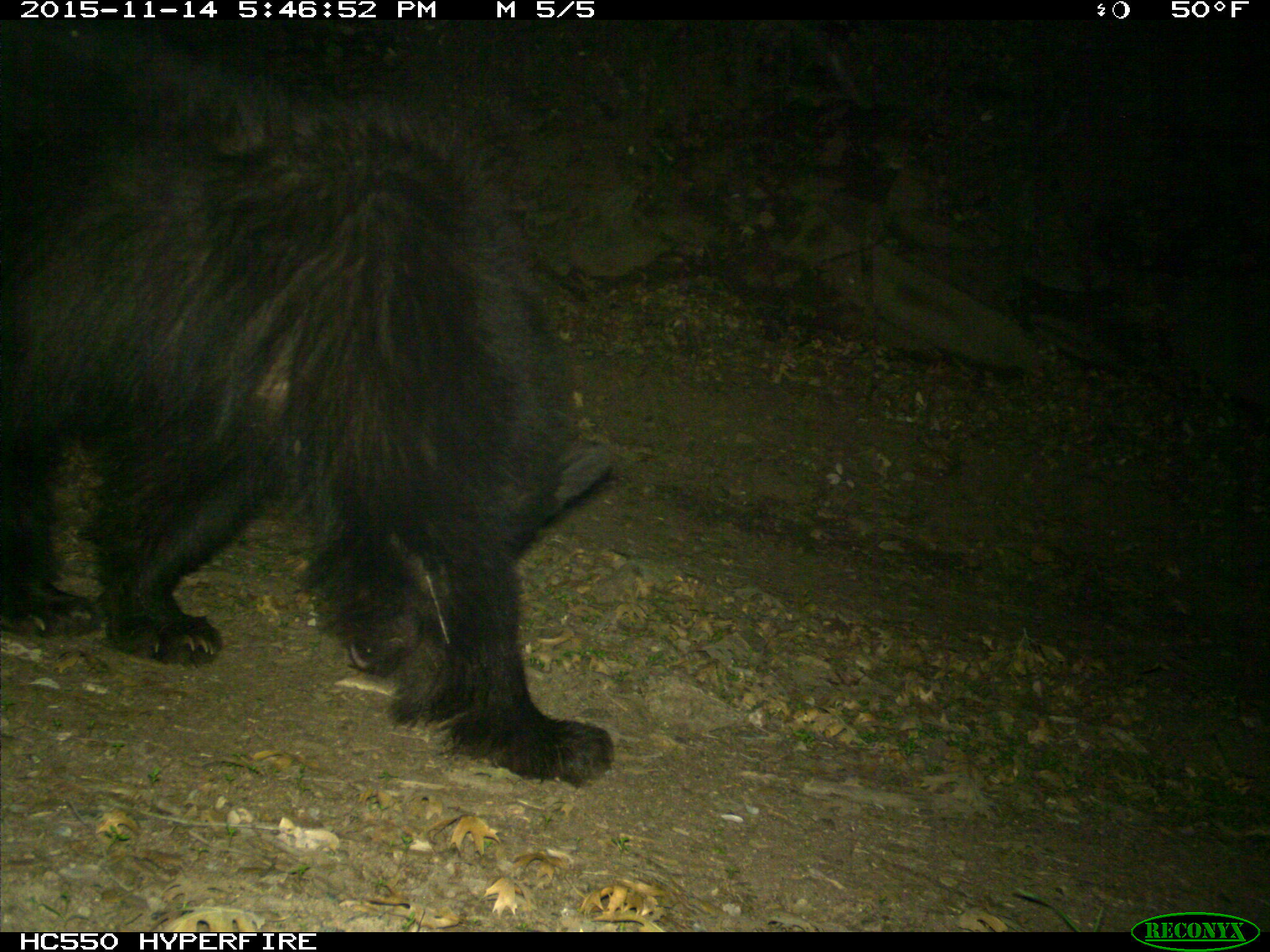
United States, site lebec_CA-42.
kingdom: Animalia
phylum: Chordata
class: Mammalia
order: Carnivora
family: Ursidae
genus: Ursus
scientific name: Ursus americanus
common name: american black bear